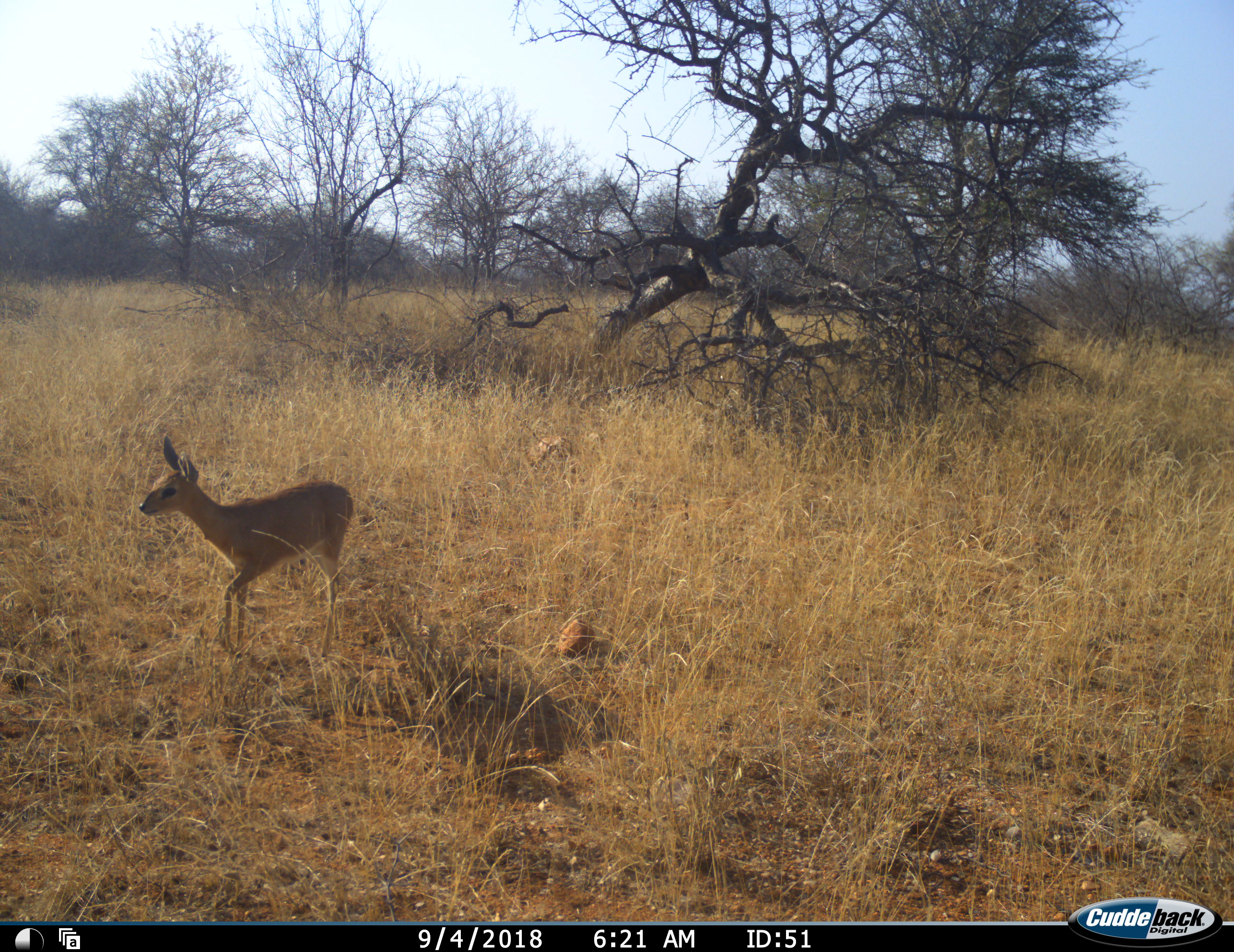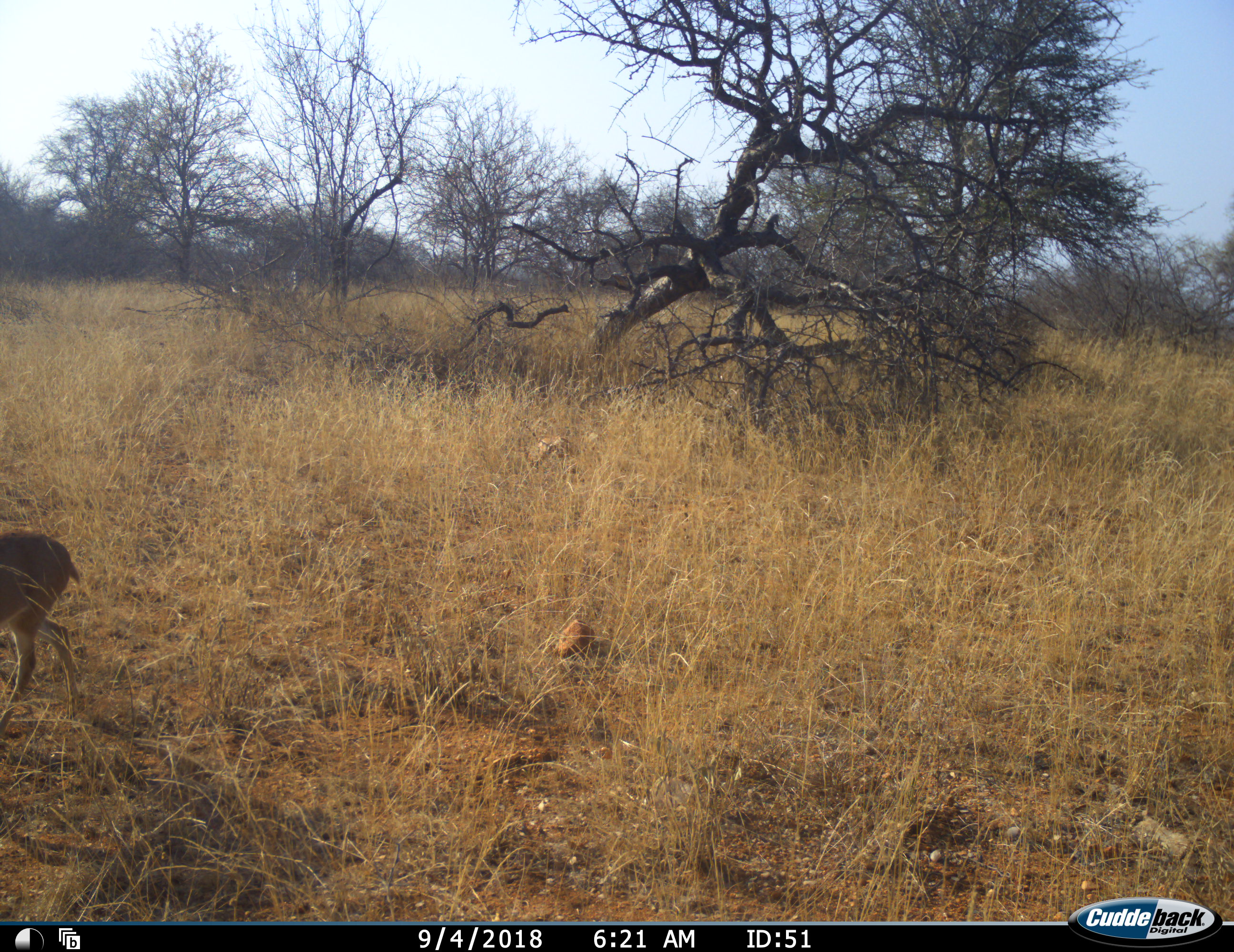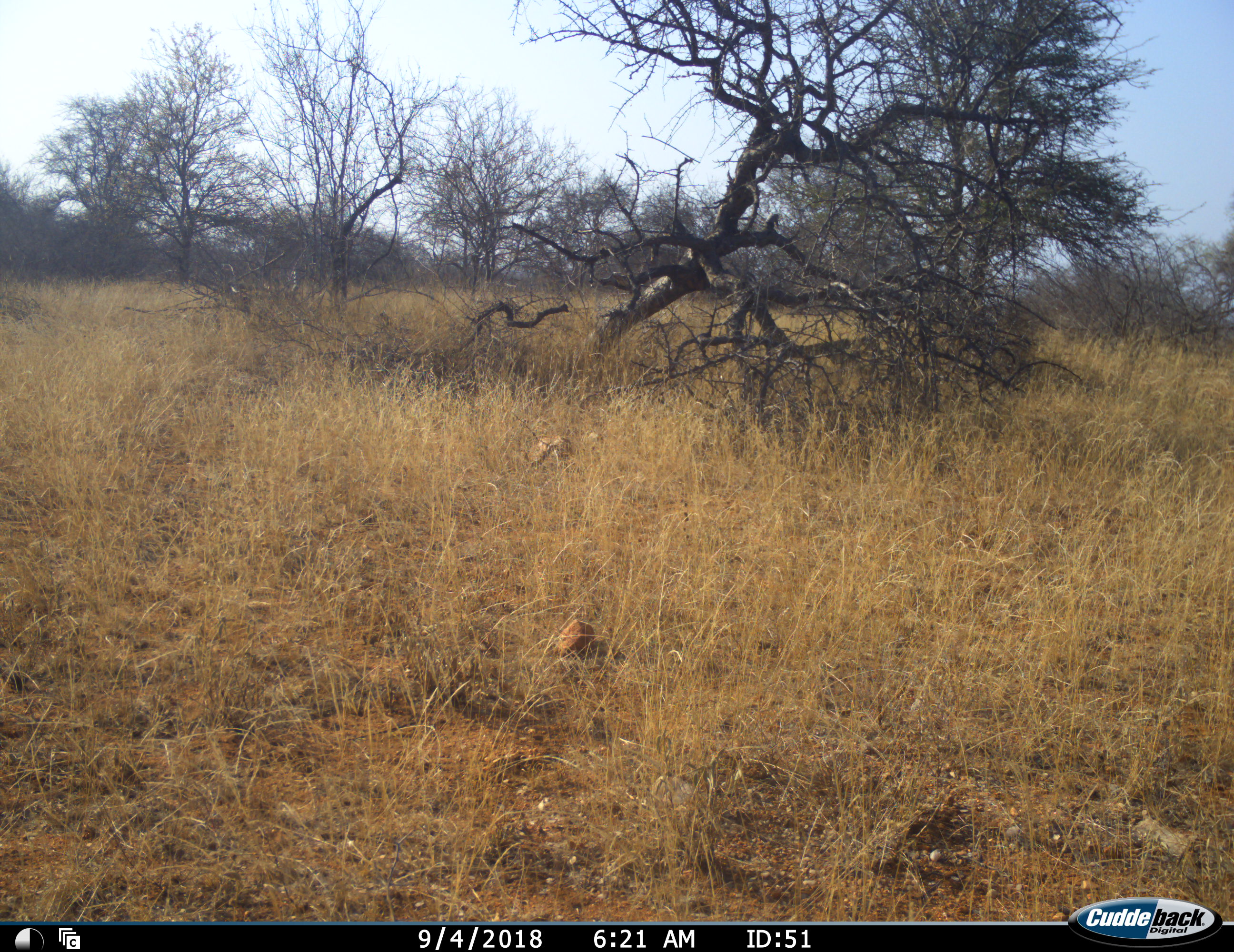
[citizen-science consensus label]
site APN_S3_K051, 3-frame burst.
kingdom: Animalia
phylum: Chordata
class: Mammalia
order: Artiodactyla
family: Bovidae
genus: Raphicerus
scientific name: Raphicerus campestris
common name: steenbok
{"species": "steenbok (Raphicerus campestris)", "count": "1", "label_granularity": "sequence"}